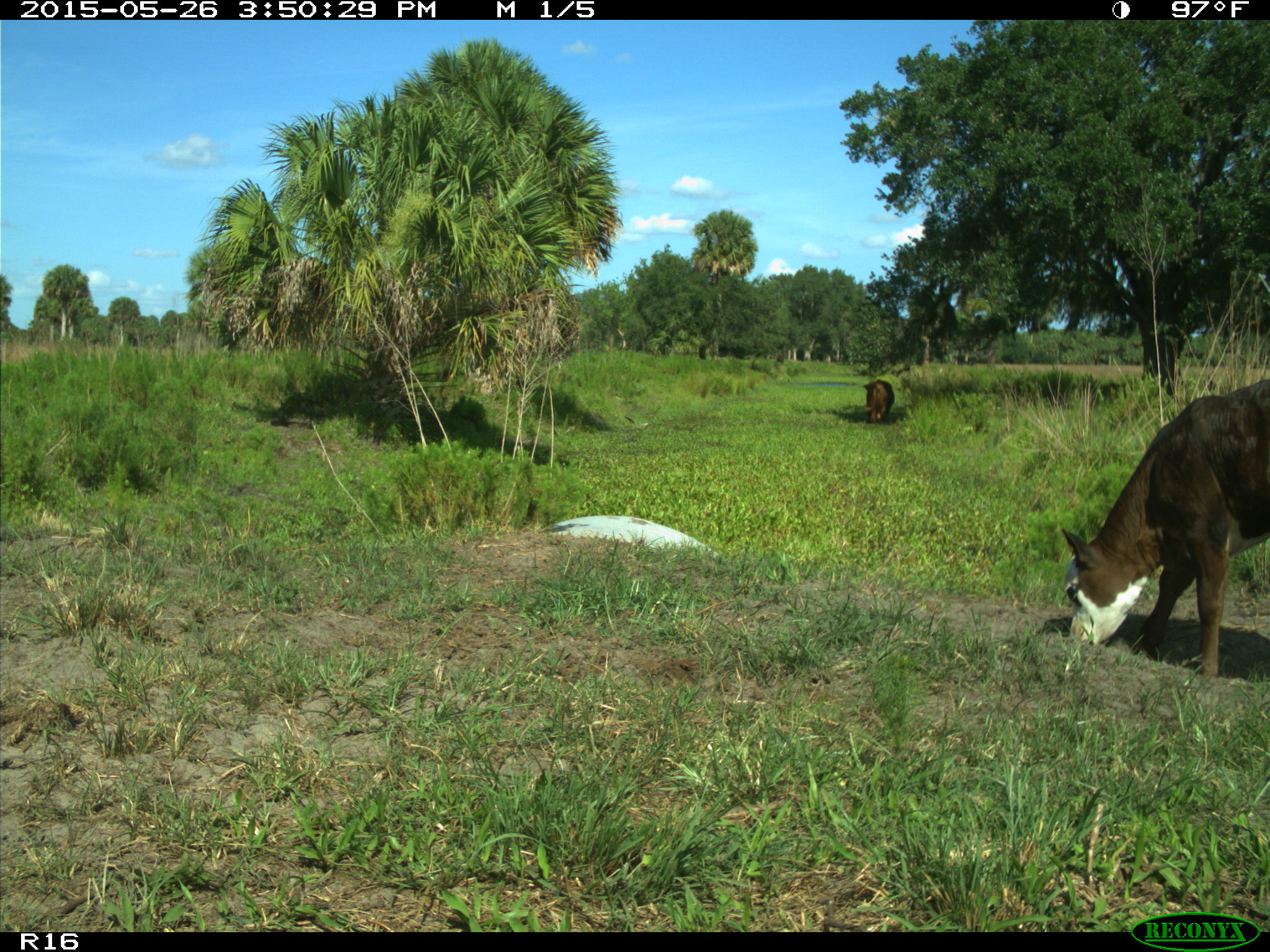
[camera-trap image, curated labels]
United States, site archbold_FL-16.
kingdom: Animalia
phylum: Chordata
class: Mammalia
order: Artiodactyla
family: Bovidae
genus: Bos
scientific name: Bos taurus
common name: domestic cow